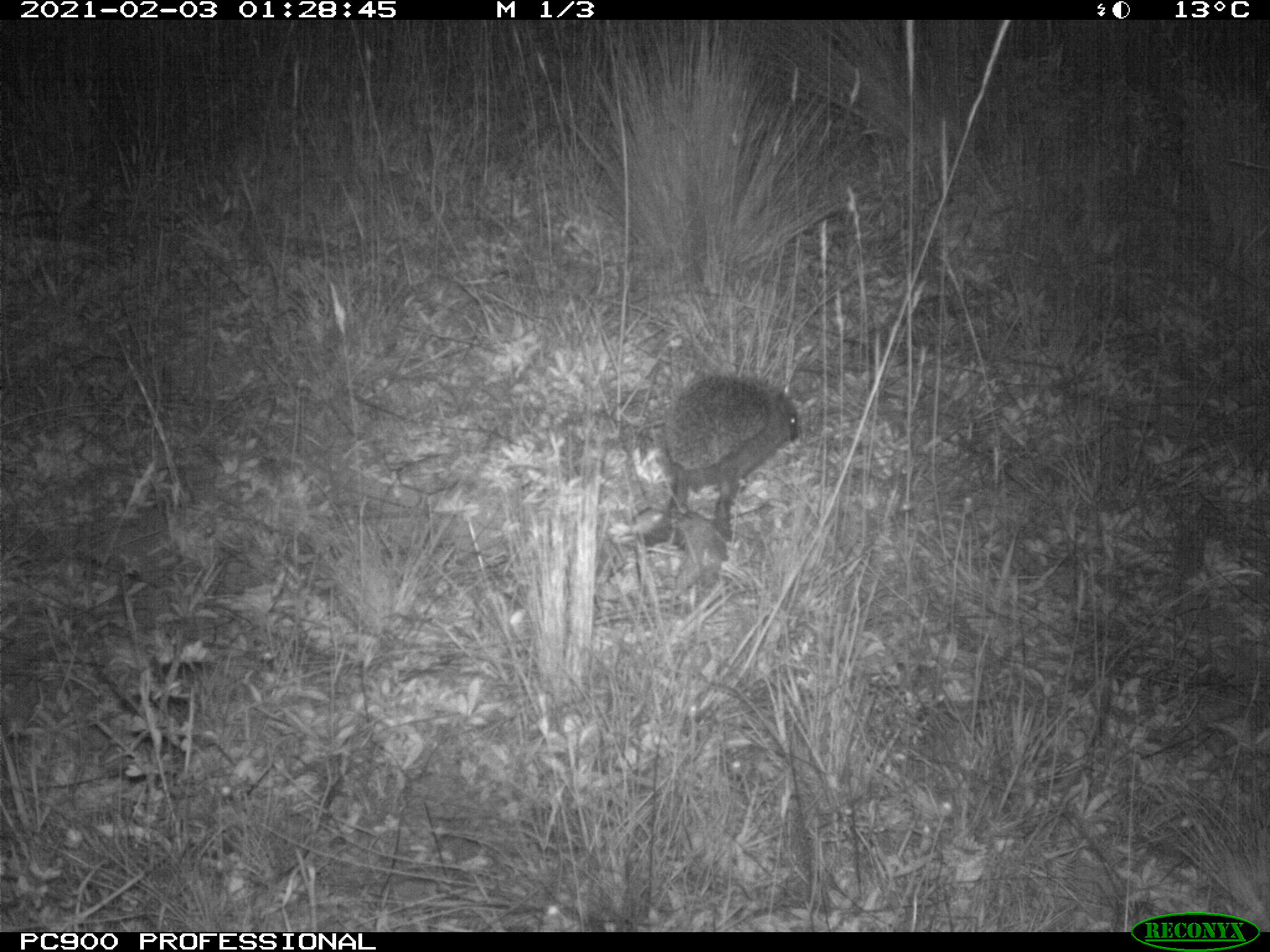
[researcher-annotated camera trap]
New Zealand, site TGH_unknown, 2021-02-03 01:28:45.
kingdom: Animalia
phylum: Chordata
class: Mammalia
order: Eulipotyphla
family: Erinaceidae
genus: Erinaceus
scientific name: Erinaceus europaeus europaeus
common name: european hedgehog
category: hedgehog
Hedgehog (european hedgehog) (Erinaceus europaeus europaeus).